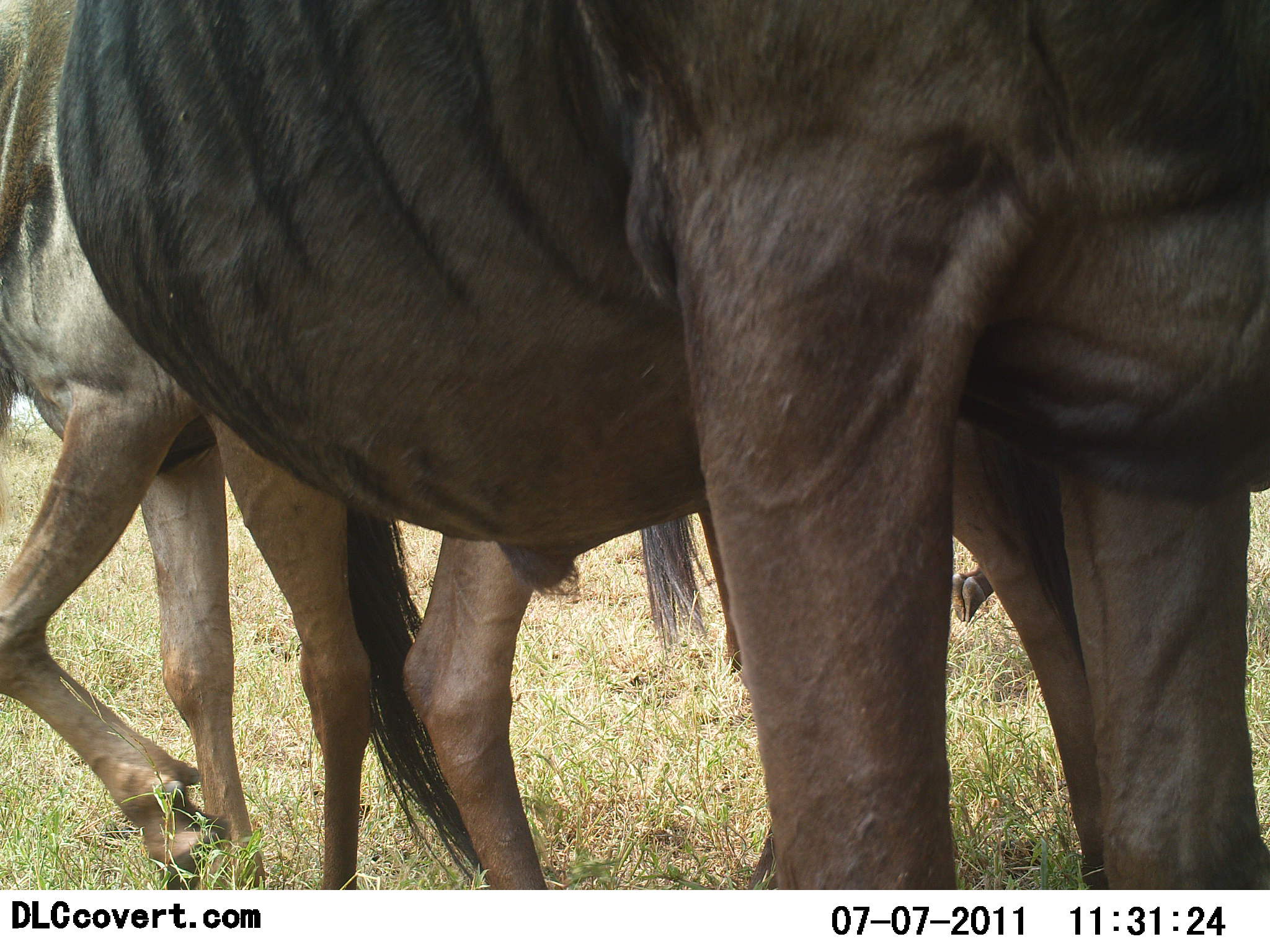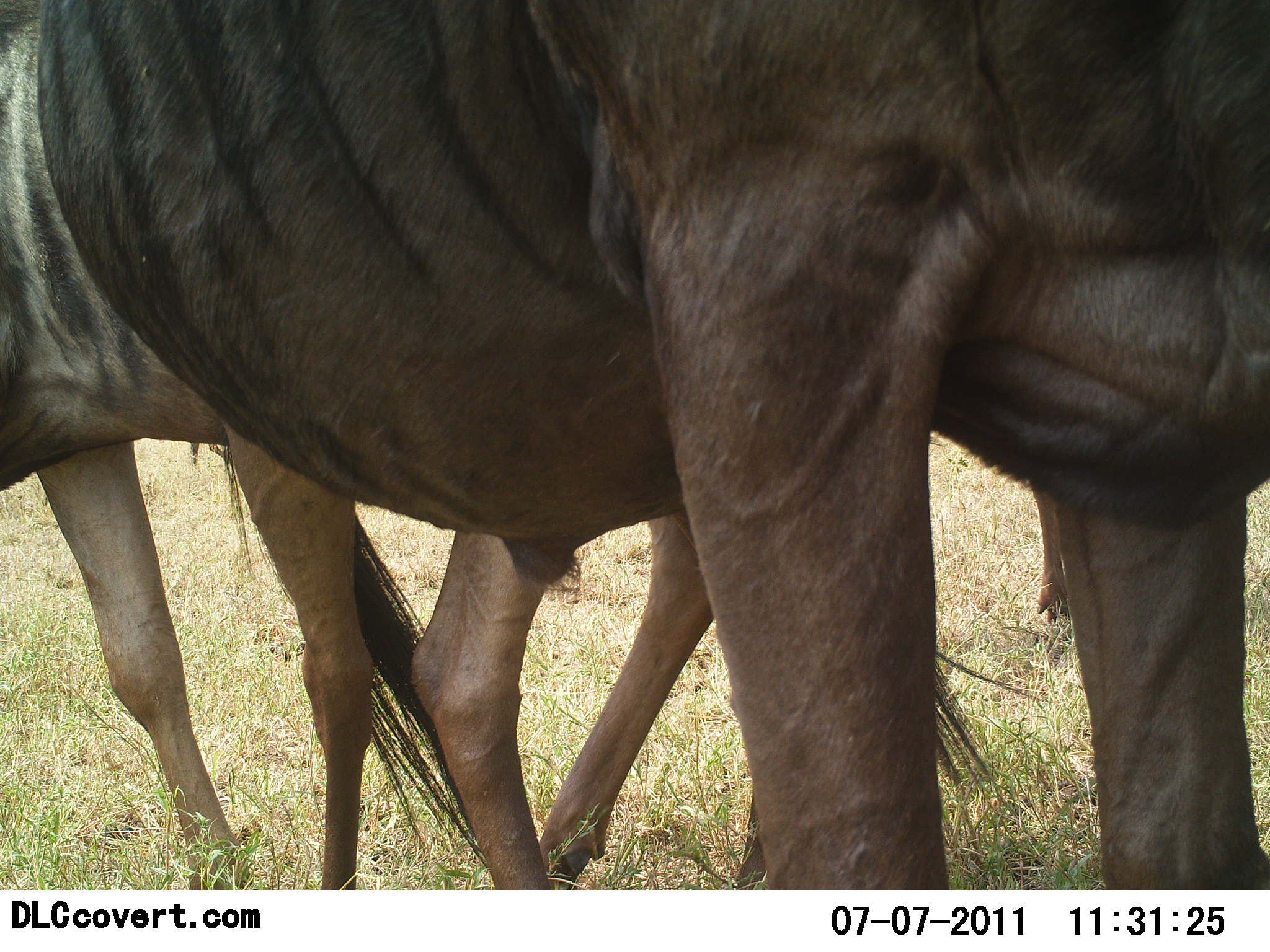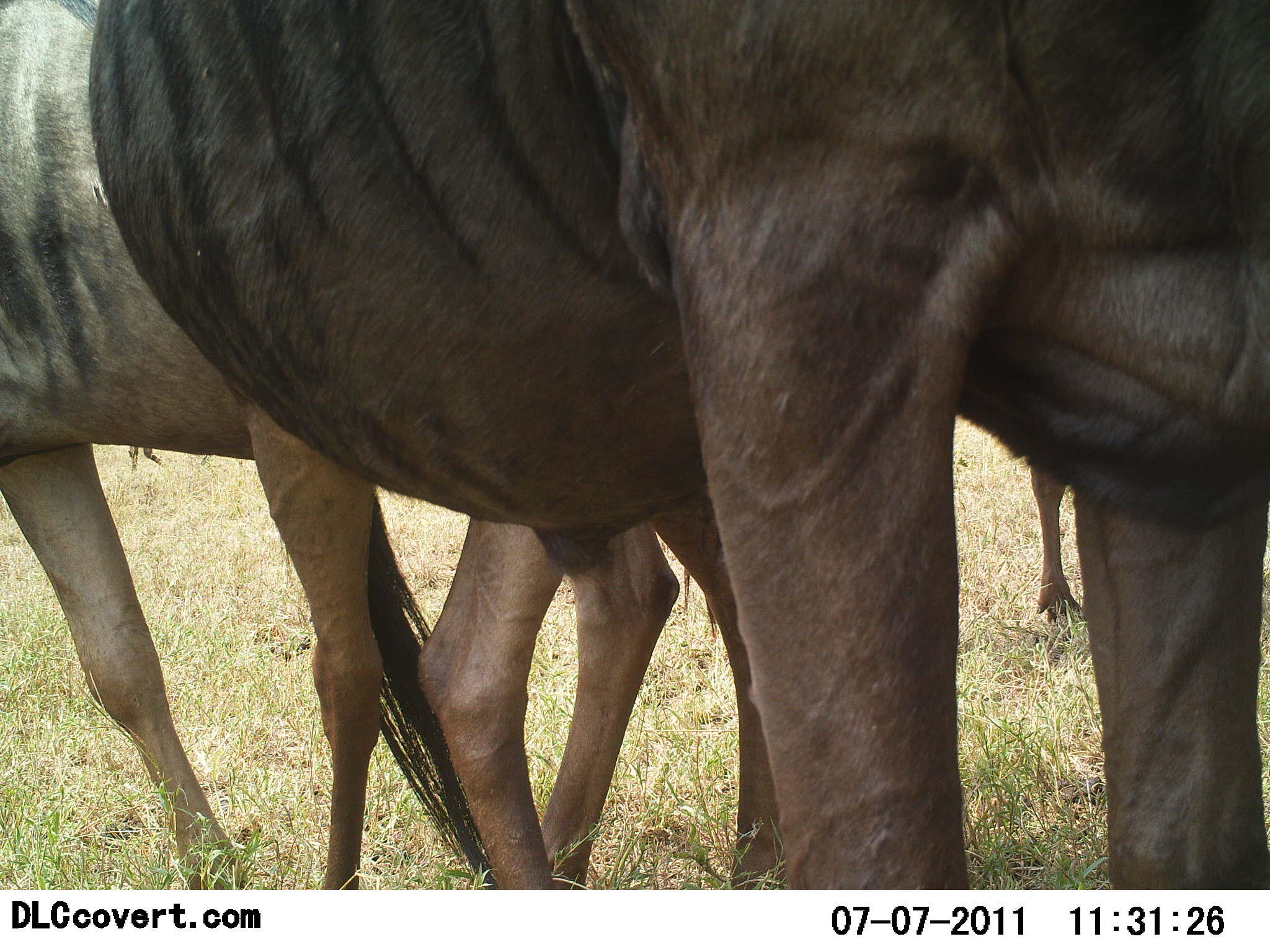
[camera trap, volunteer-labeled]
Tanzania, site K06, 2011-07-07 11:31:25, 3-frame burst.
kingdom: Animalia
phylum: Chordata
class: Mammalia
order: Artiodactyla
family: Bovidae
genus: Connochaetes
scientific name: Connochaetes taurinus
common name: blue wildebeest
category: wildebeest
Wildebeest (blue wildebeest) (Connochaetes taurinus), count 3. Behavior (volunteer vote fractions): standing 83%, resting 0%, moving 42%, interacting 0%. Young present (vote fraction): 0%. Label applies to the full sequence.